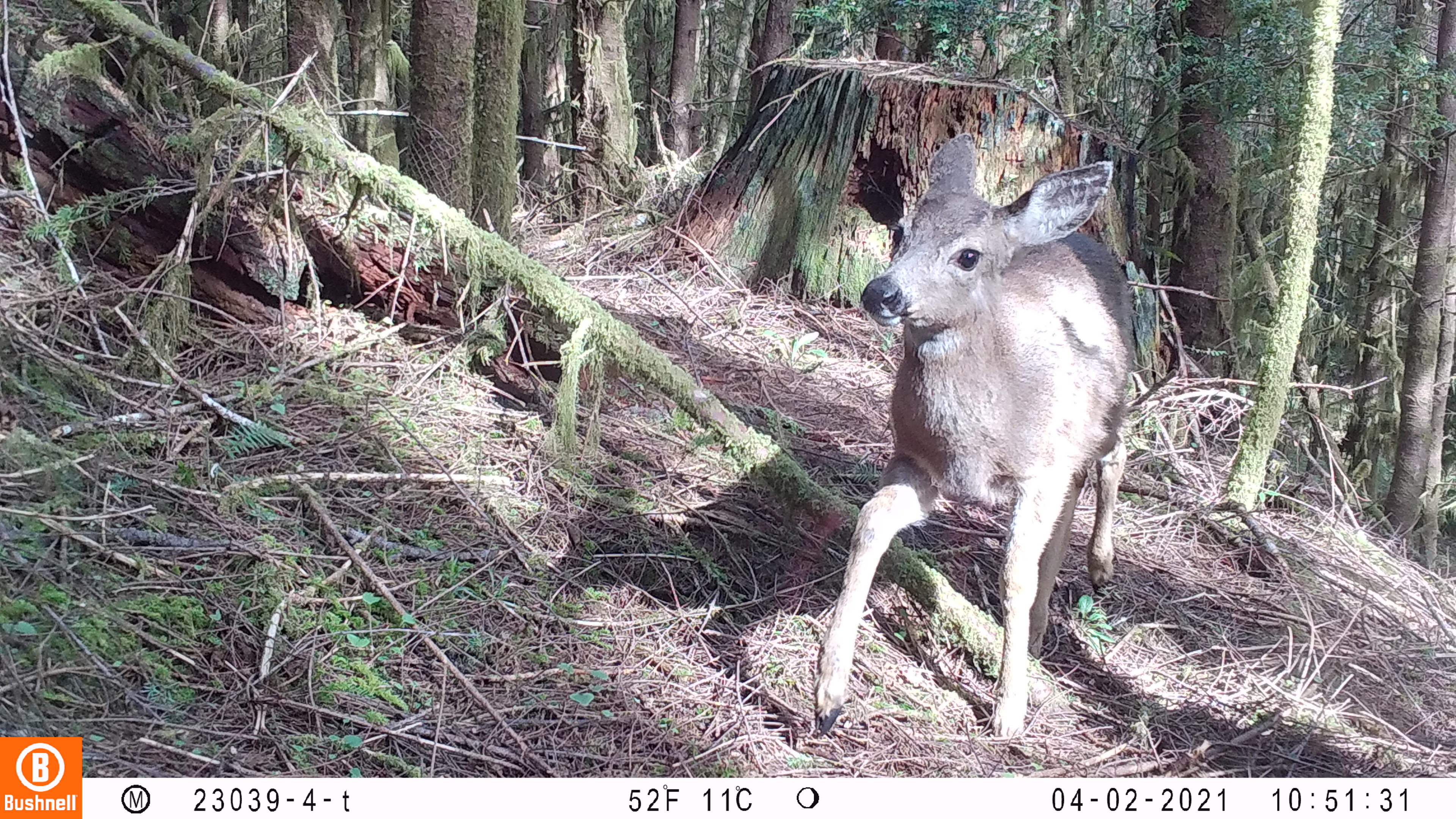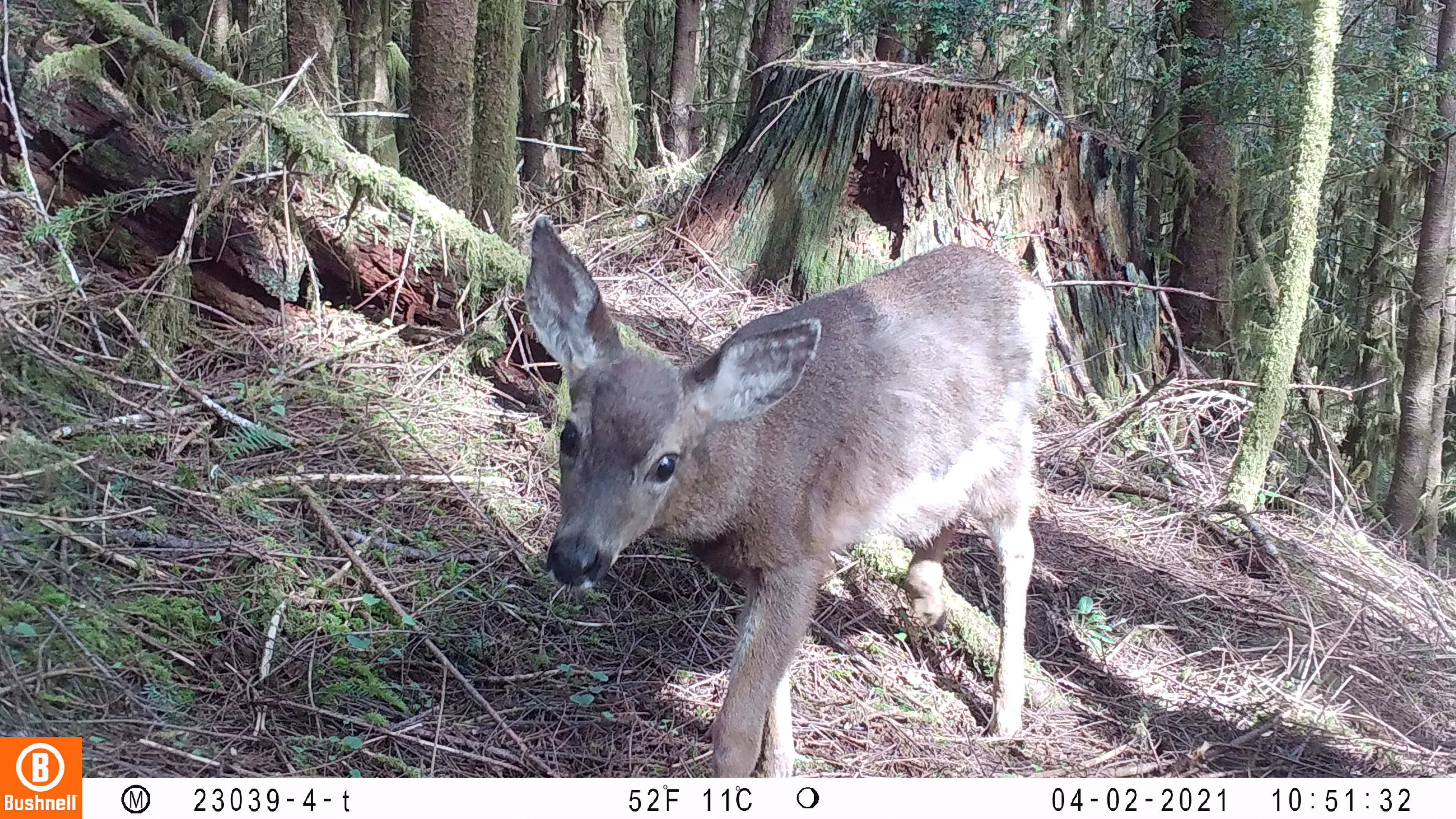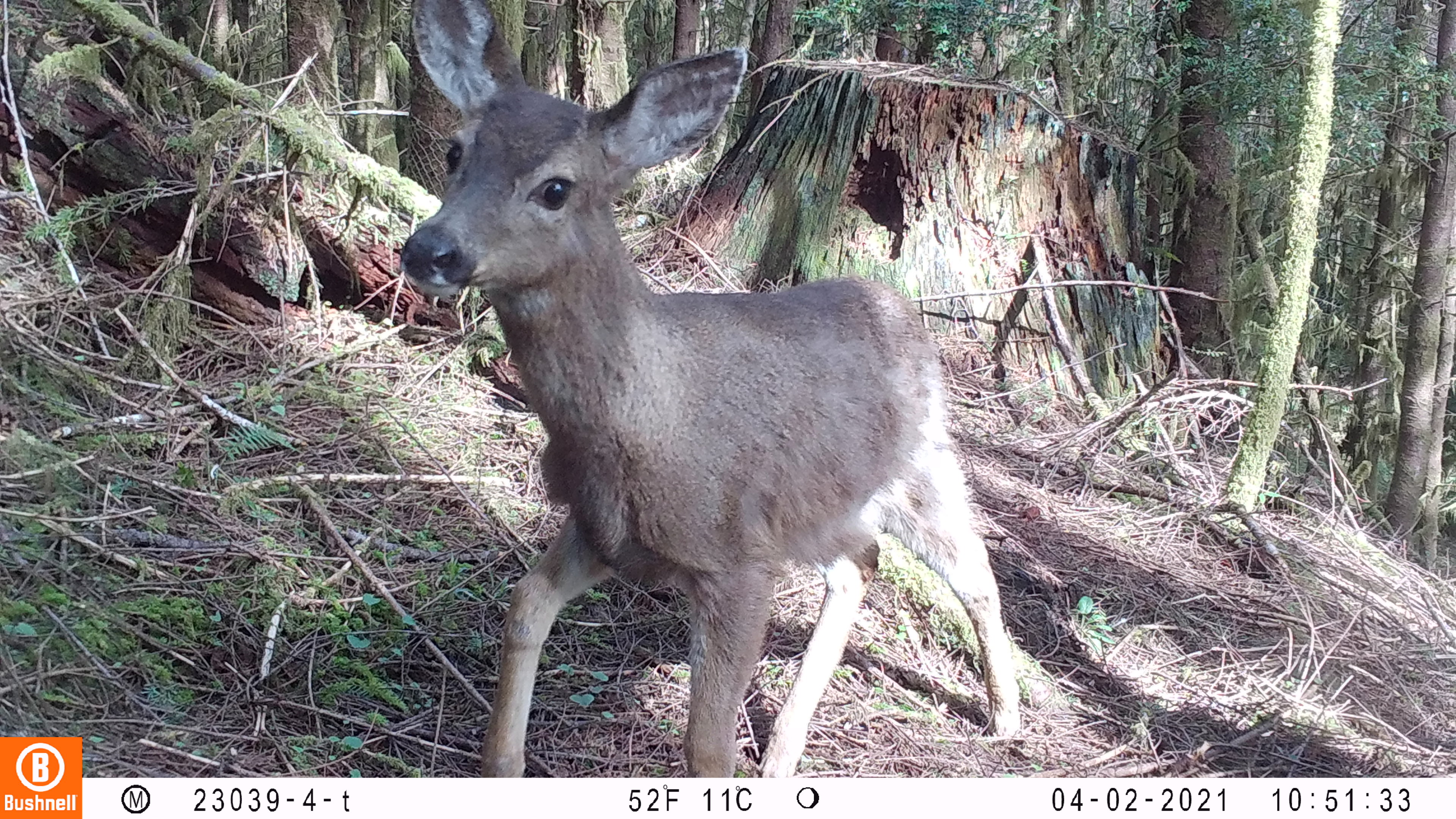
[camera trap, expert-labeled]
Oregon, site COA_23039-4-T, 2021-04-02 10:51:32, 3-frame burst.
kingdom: Animalia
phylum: Chordata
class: Mammalia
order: Artiodactyla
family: Cervidae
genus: Odocoileus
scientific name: Odocoileus hemionus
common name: black-tailed deer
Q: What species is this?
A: Black-tailed deer (Odocoileus hemionus).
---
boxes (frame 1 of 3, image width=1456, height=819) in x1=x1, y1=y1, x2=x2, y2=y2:
black-tailed deer: x1=785, y1=119, x2=1167, y2=763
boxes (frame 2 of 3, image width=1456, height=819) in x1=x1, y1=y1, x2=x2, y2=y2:
black-tailed deer: x1=490, y1=197, x2=1117, y2=777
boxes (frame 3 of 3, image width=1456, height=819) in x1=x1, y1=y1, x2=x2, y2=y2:
black-tailed deer: x1=371, y1=0, x2=1064, y2=776